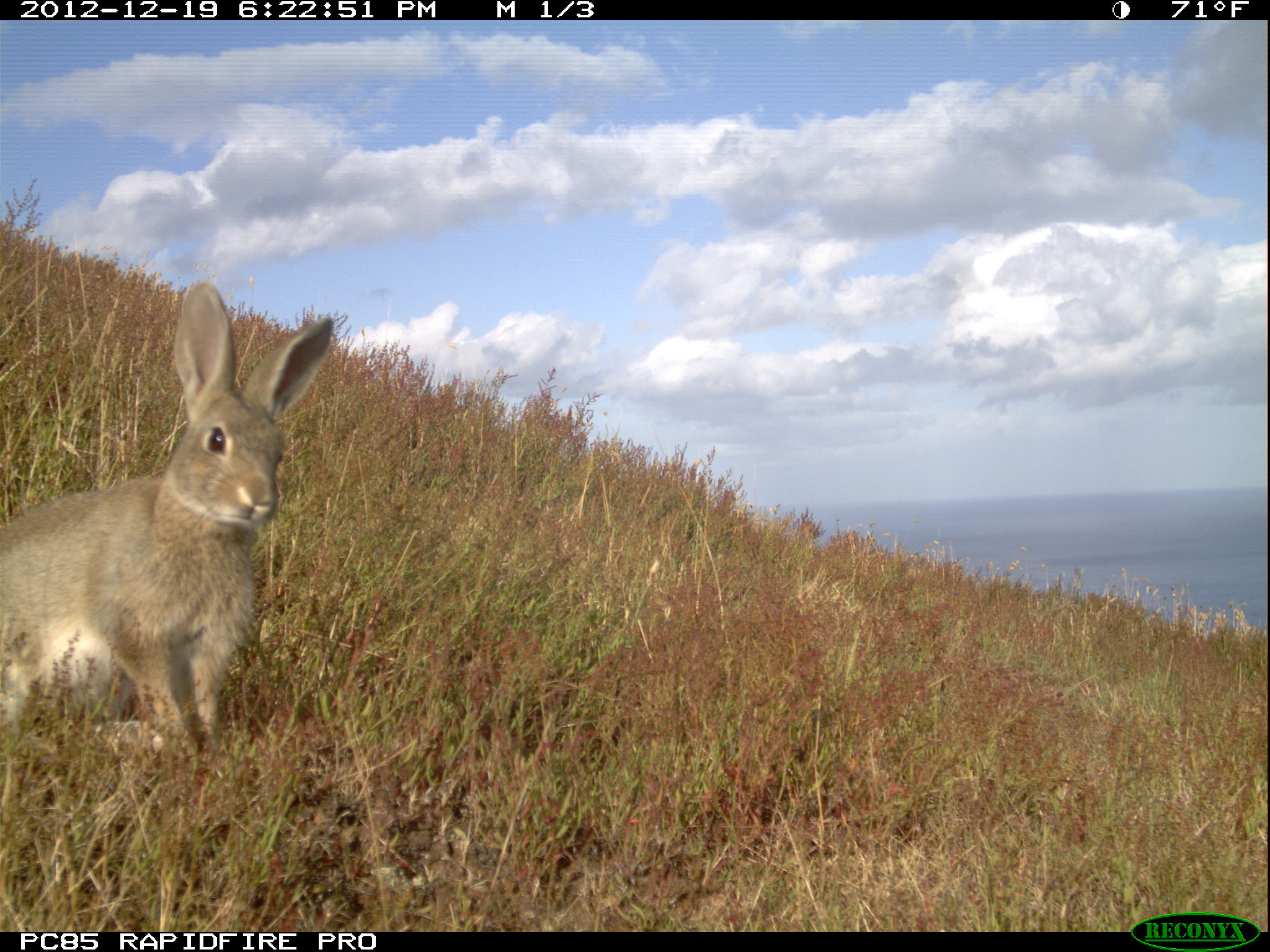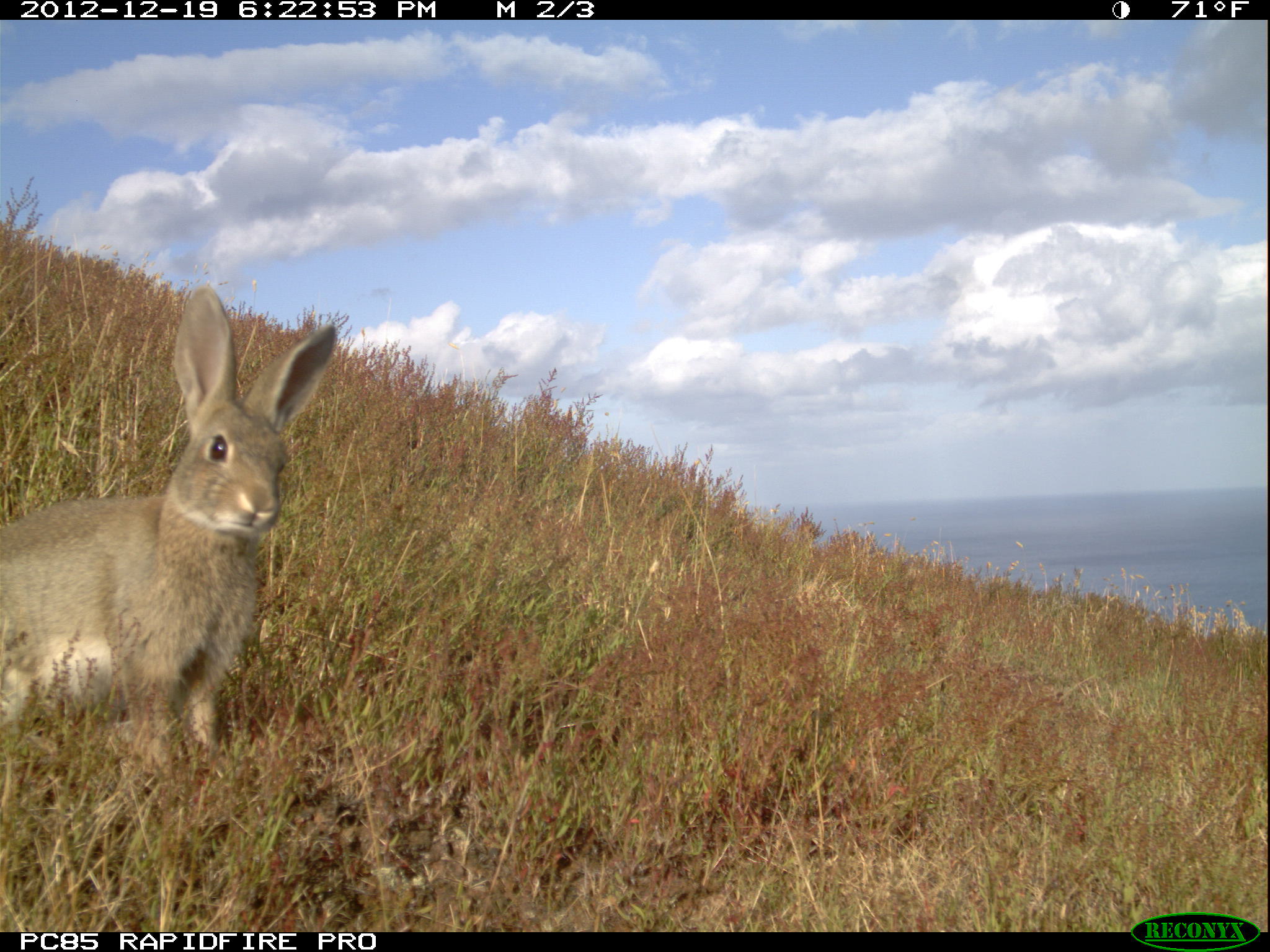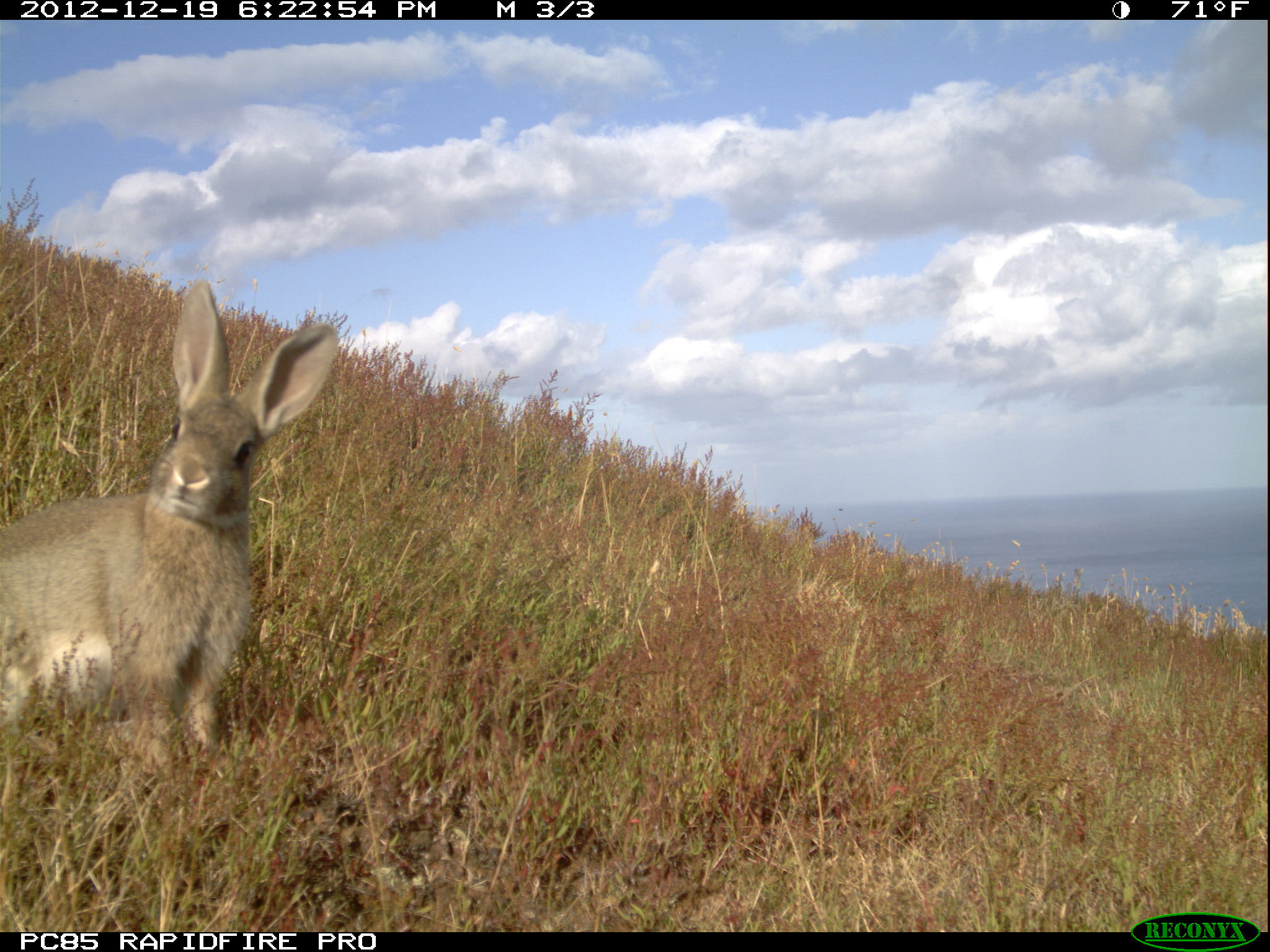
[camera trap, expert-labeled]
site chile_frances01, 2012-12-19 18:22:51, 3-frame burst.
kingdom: Animalia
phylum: Chordata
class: Mammalia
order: Lagomorpha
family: Leporidae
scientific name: Leporidae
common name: rabbits and hares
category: rabbit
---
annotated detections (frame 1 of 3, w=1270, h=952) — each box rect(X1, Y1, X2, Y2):
rabbit: rect(0, 284, 337, 789)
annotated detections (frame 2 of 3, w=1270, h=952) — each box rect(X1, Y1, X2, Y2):
rabbit: rect(0, 289, 340, 803)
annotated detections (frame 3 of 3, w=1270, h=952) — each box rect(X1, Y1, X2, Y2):
rabbit: rect(1, 281, 336, 804)